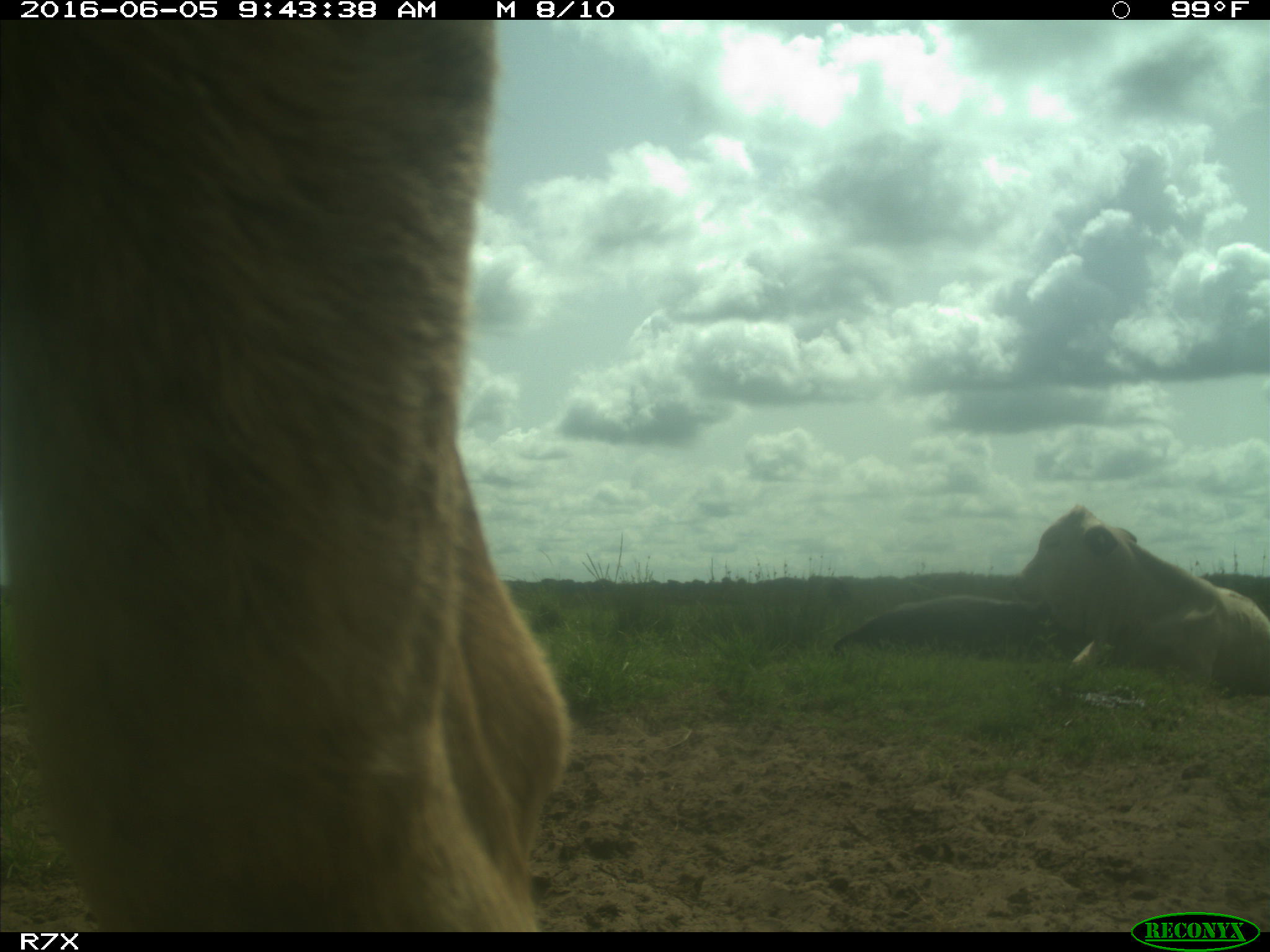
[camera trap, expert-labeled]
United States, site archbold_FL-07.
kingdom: Animalia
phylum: Chordata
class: Mammalia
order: Artiodactyla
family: Bovidae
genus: Bos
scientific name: Bos taurus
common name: domestic cow